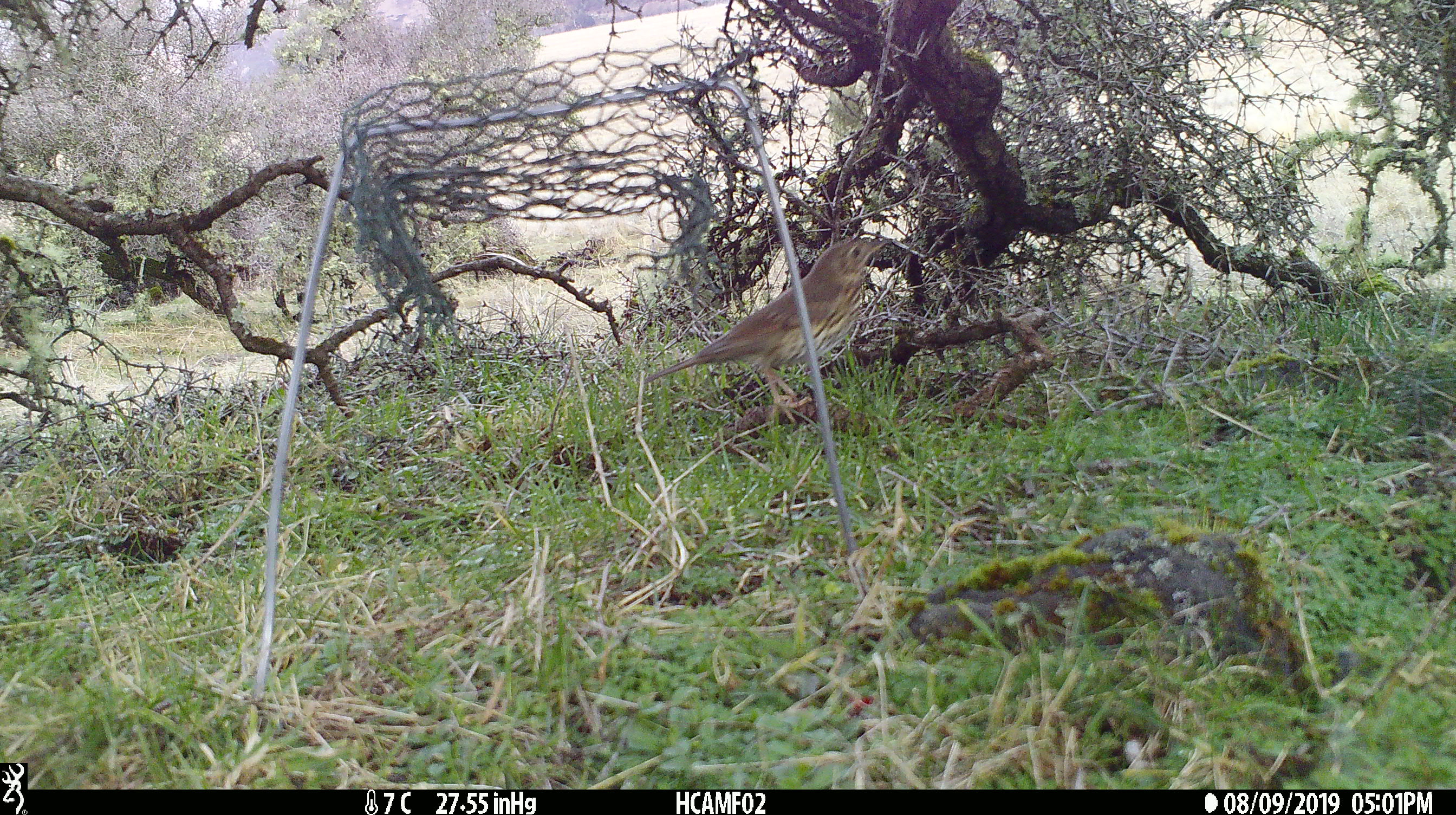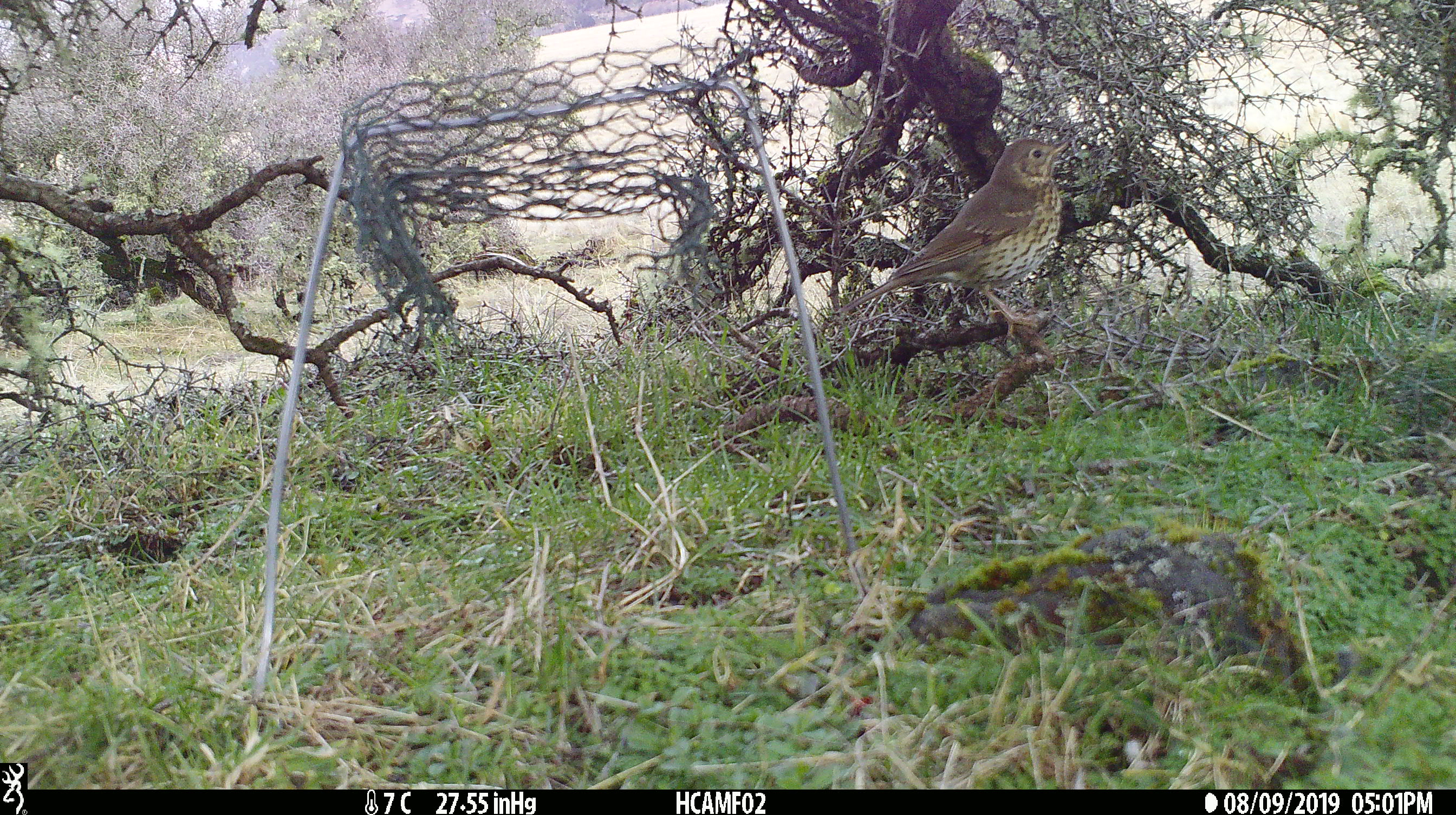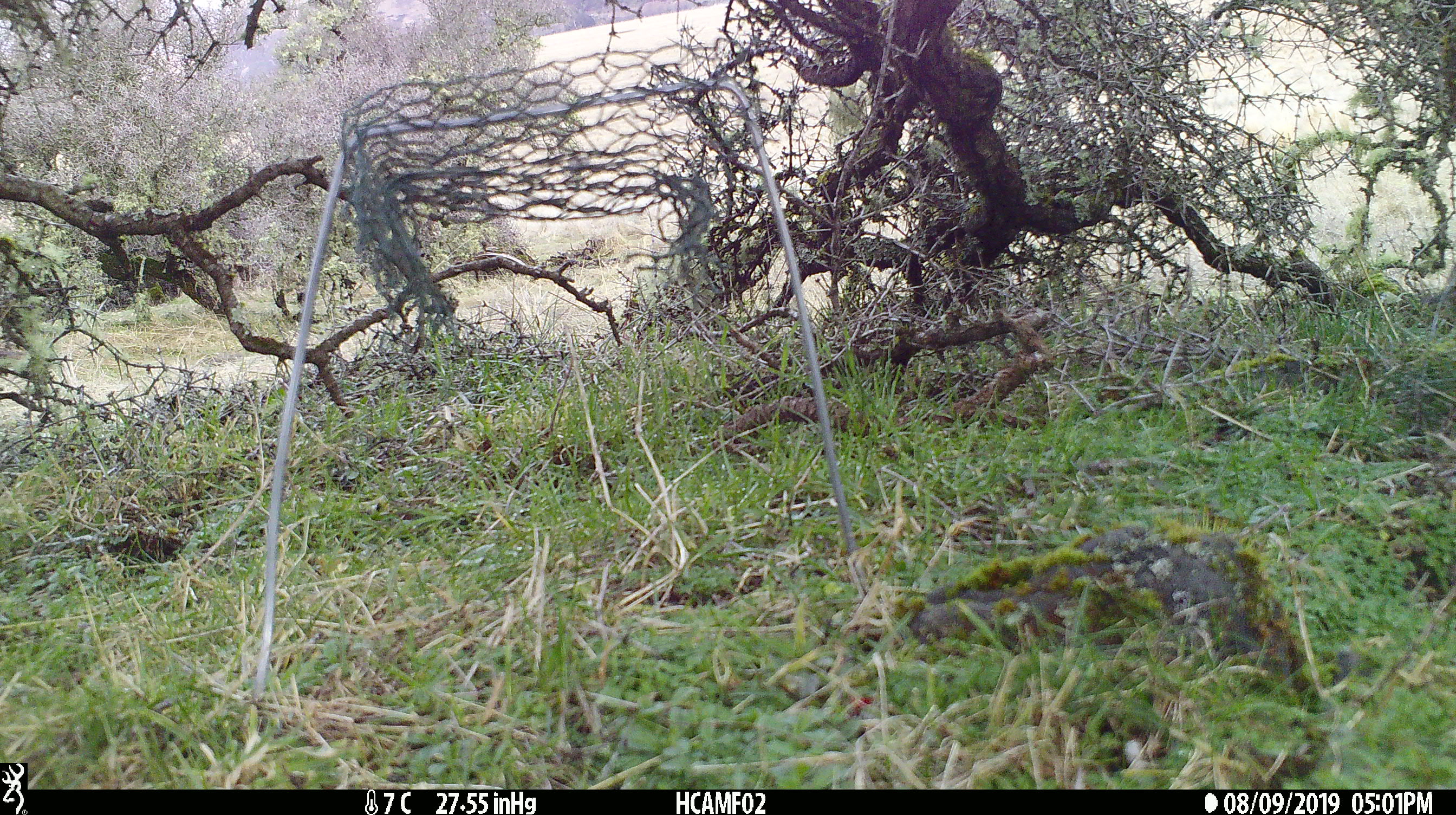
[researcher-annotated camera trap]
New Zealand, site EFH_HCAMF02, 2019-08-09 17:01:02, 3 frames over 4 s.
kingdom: Animalia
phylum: Chordata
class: Aves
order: Passeriformes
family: Turdidae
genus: Turdus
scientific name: Turdus philomelos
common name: song thrush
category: thrush